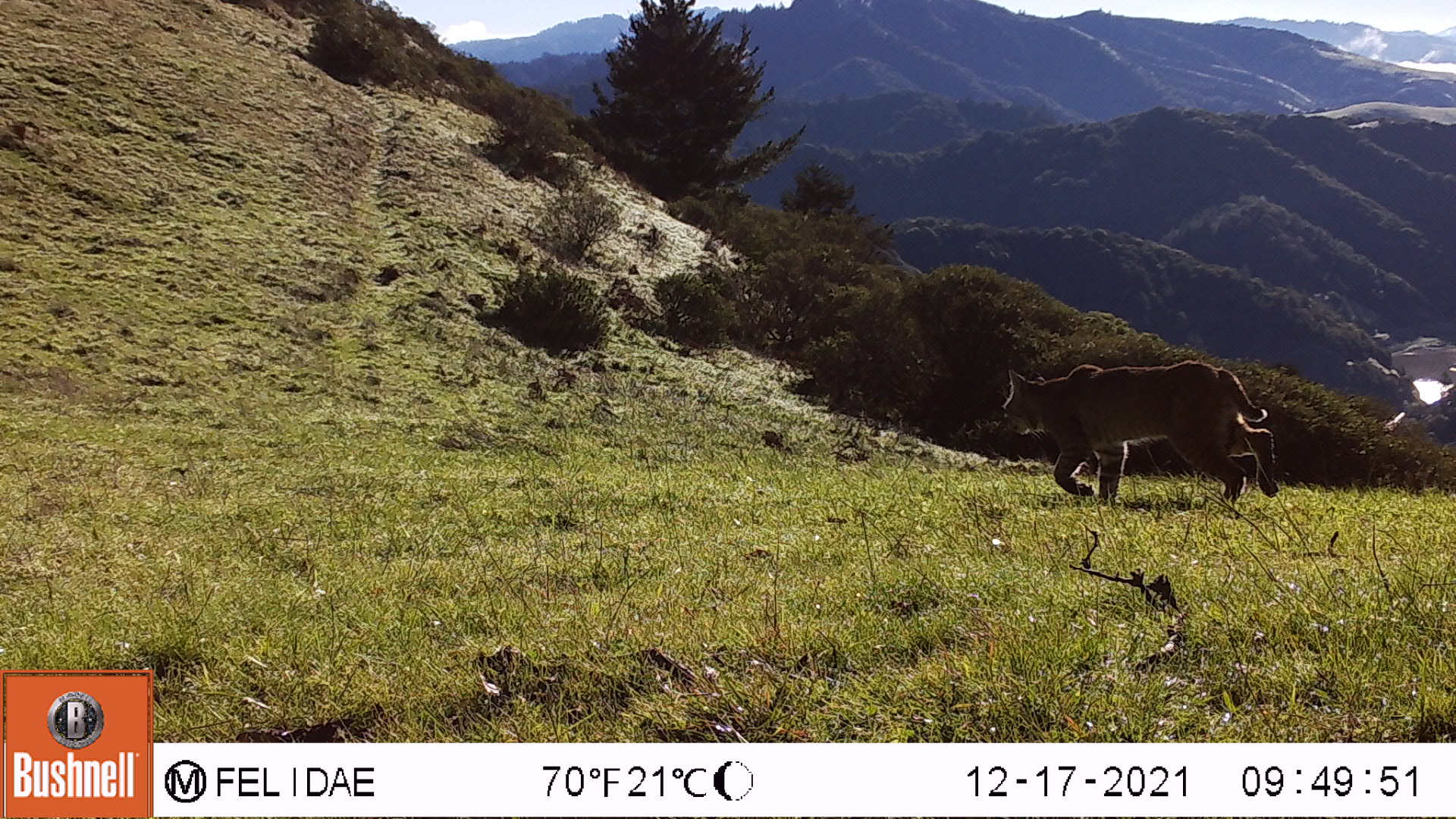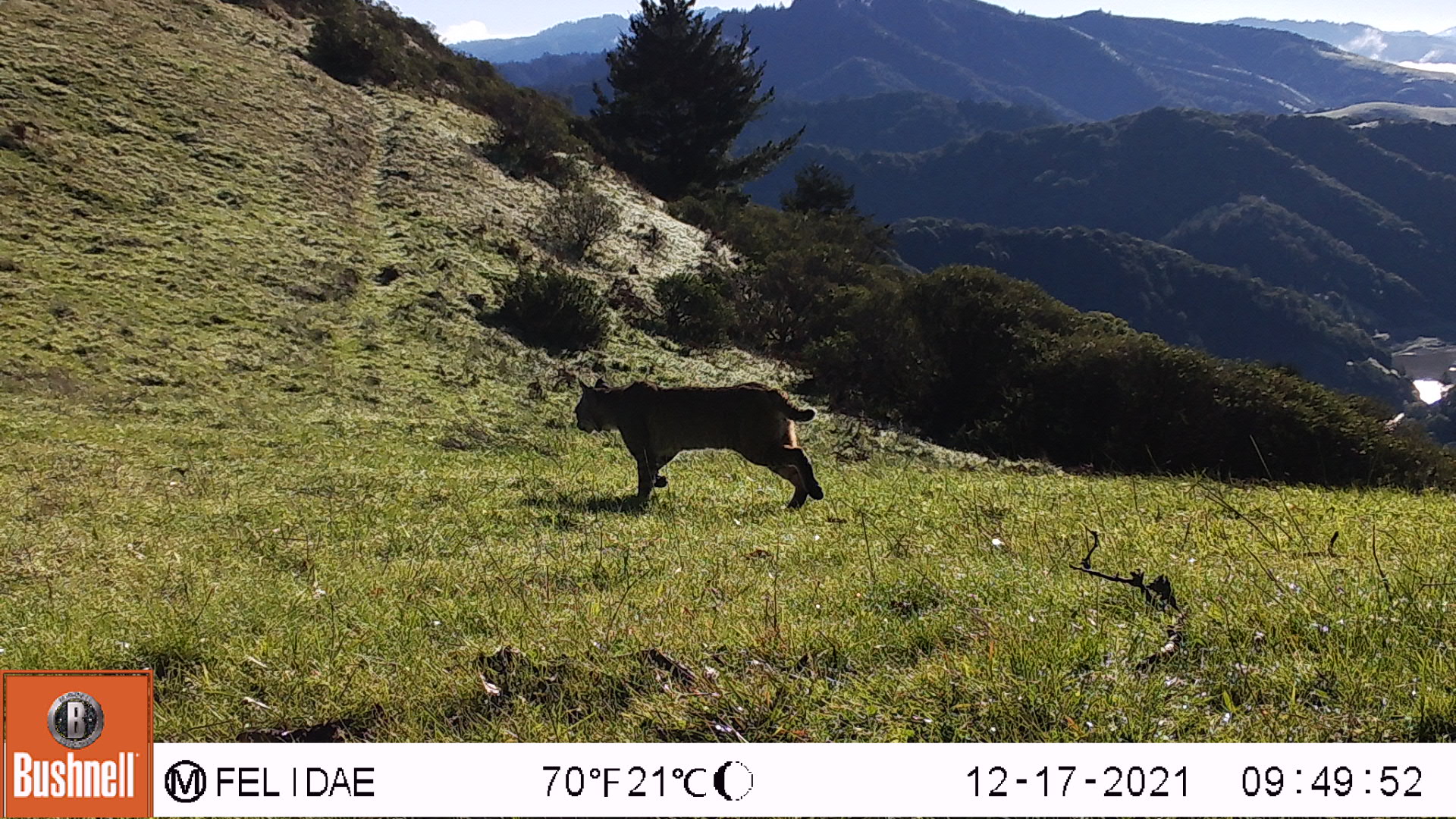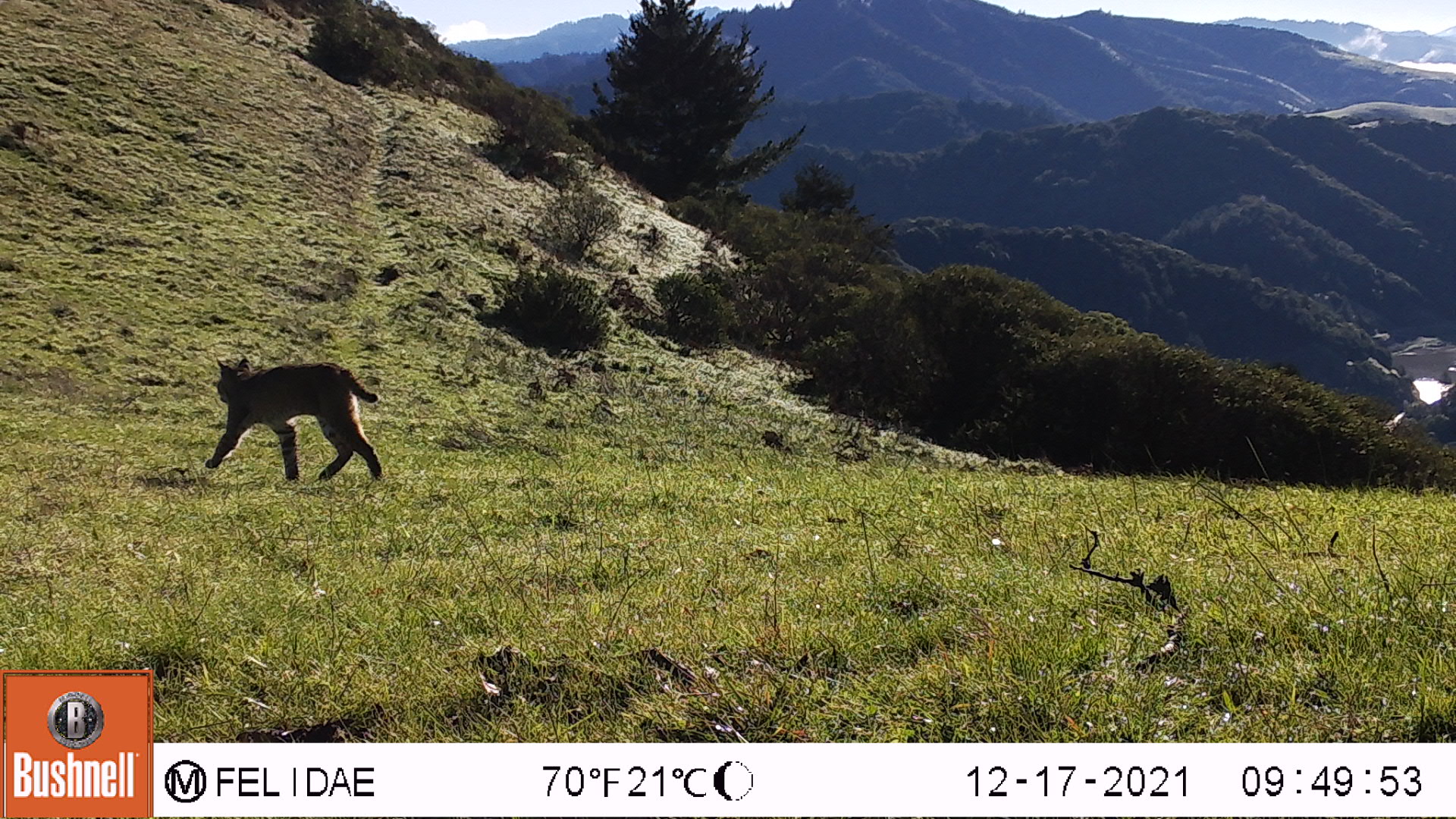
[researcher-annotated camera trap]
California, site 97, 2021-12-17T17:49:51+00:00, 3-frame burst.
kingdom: Animalia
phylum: Chordata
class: Mammalia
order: Carnivora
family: Felidae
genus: Lynx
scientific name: Lynx rufus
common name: bobcat